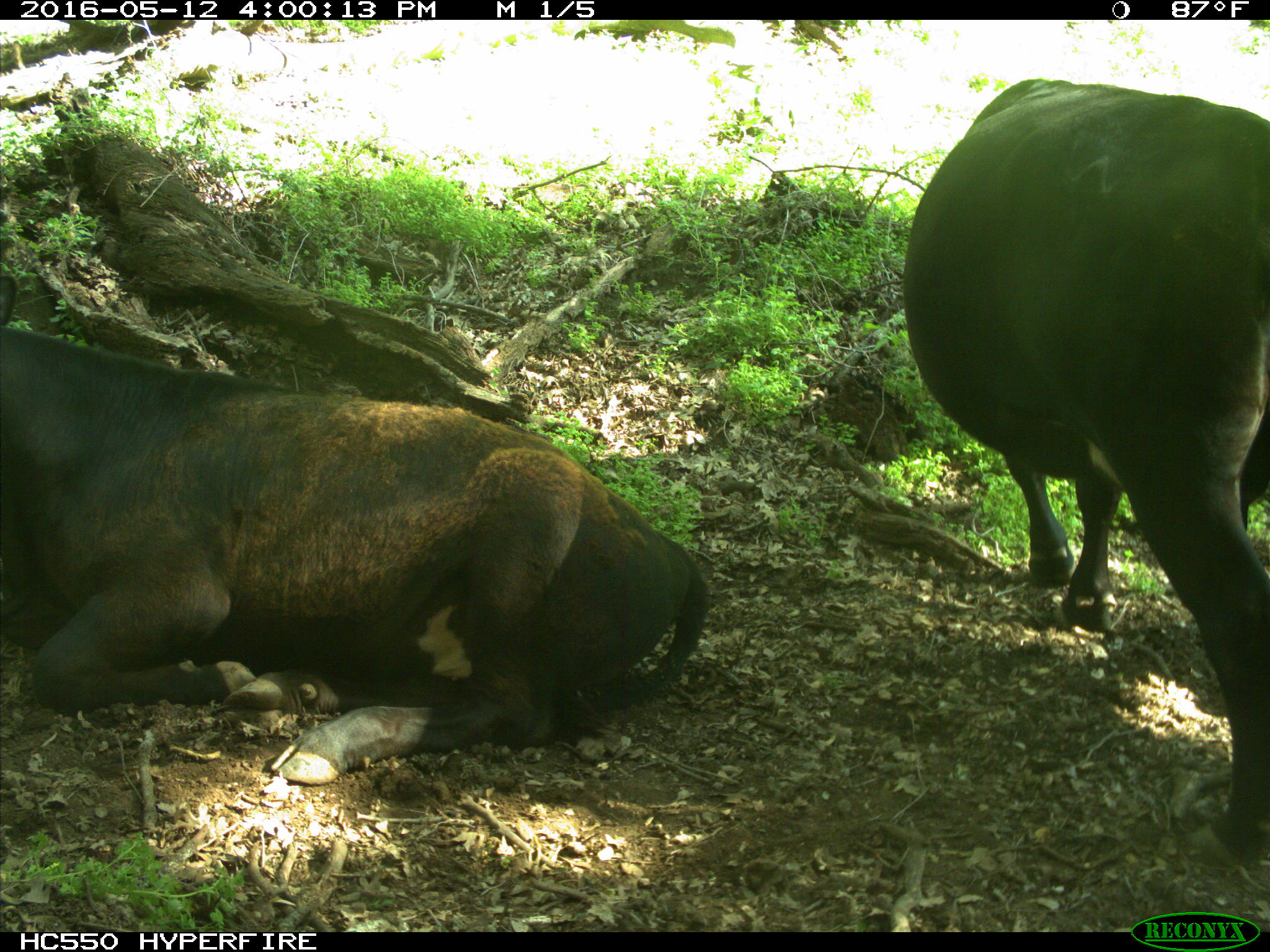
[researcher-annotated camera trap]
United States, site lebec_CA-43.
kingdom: Animalia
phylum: Chordata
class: Mammalia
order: Artiodactyla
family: Bovidae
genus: Bos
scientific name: Bos taurus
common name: domestic cow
Bos taurus (domestic cow).